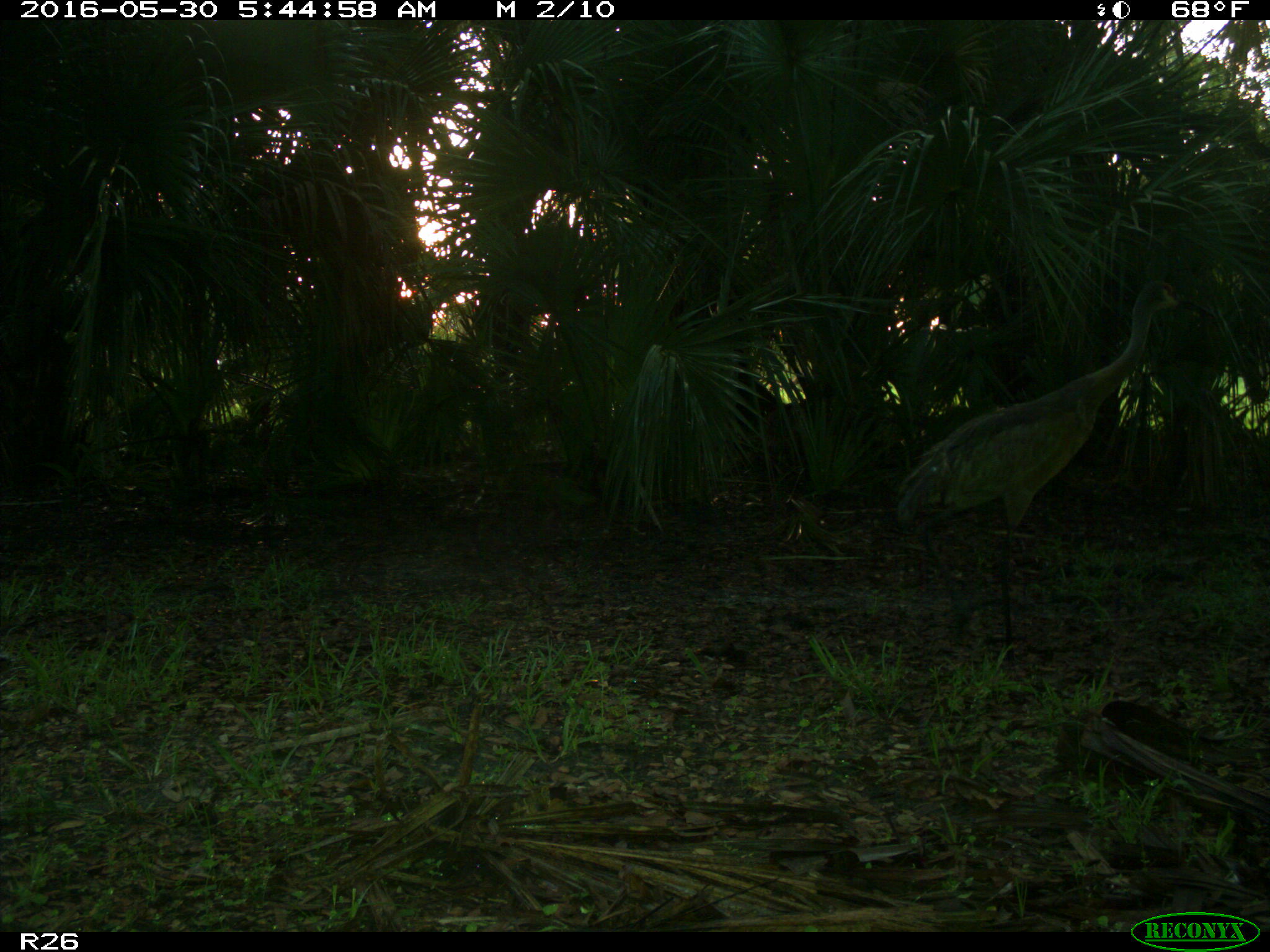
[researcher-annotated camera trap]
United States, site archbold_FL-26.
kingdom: Animalia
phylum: Chordata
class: Aves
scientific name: Aves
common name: birds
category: unidentified bird